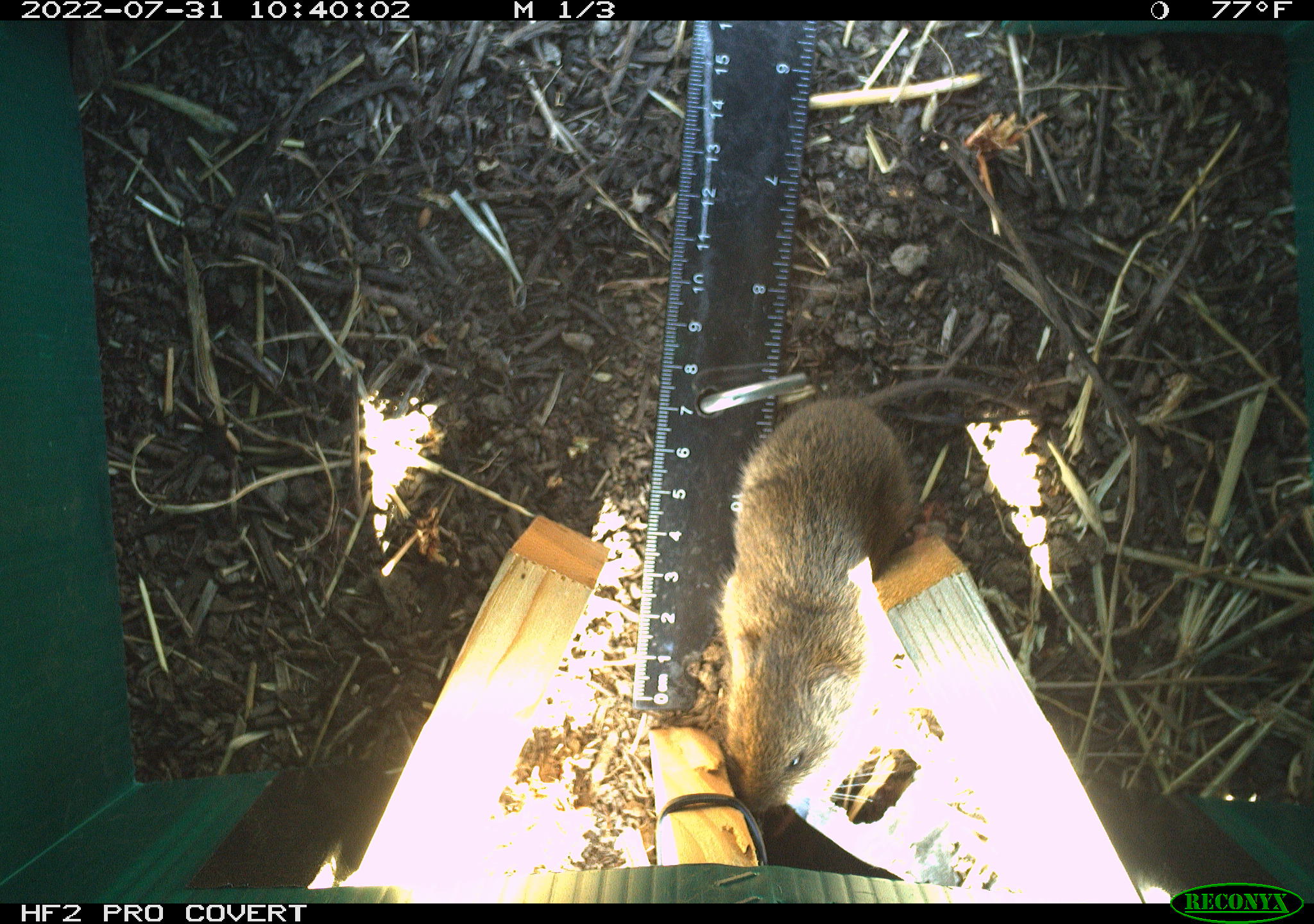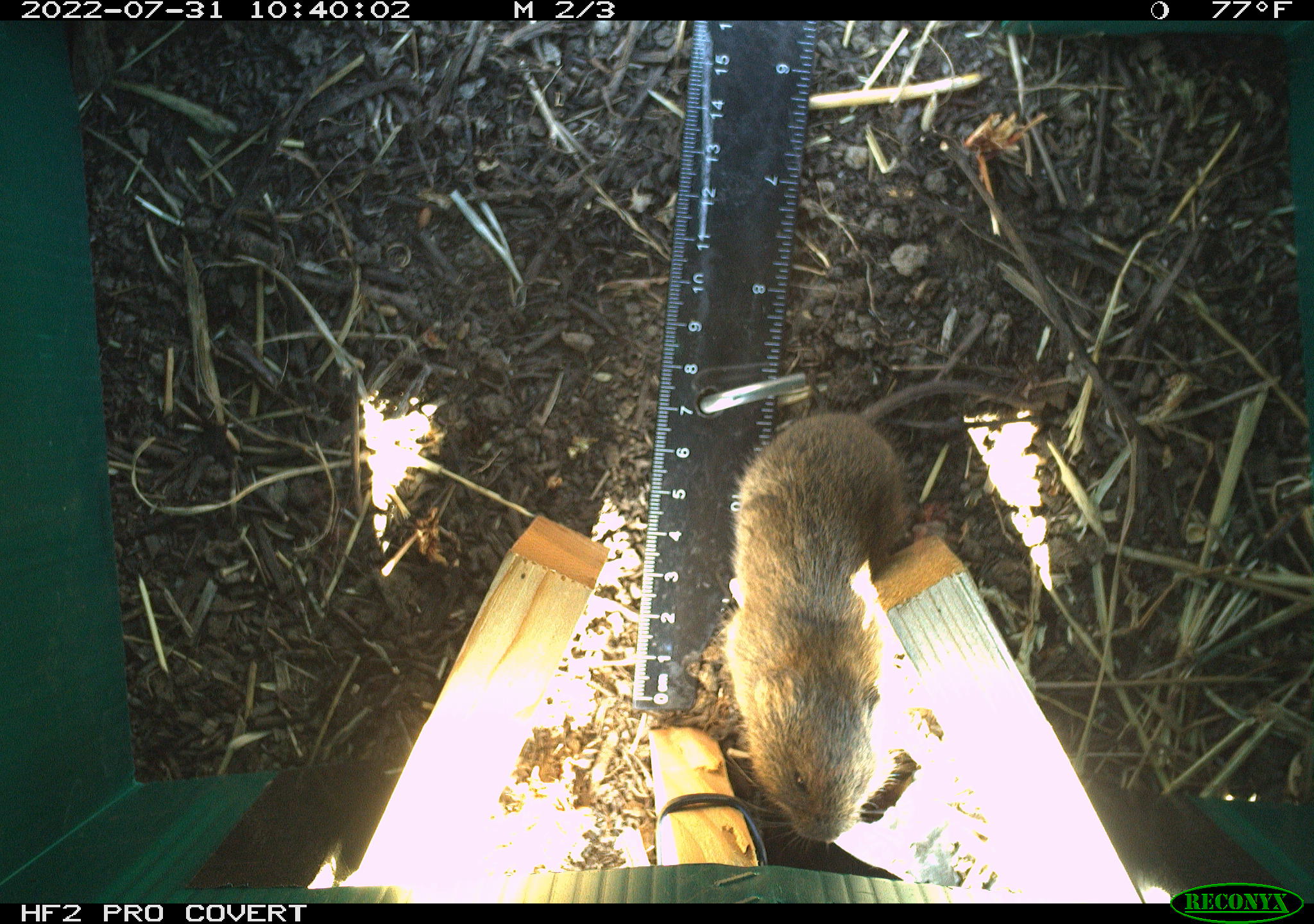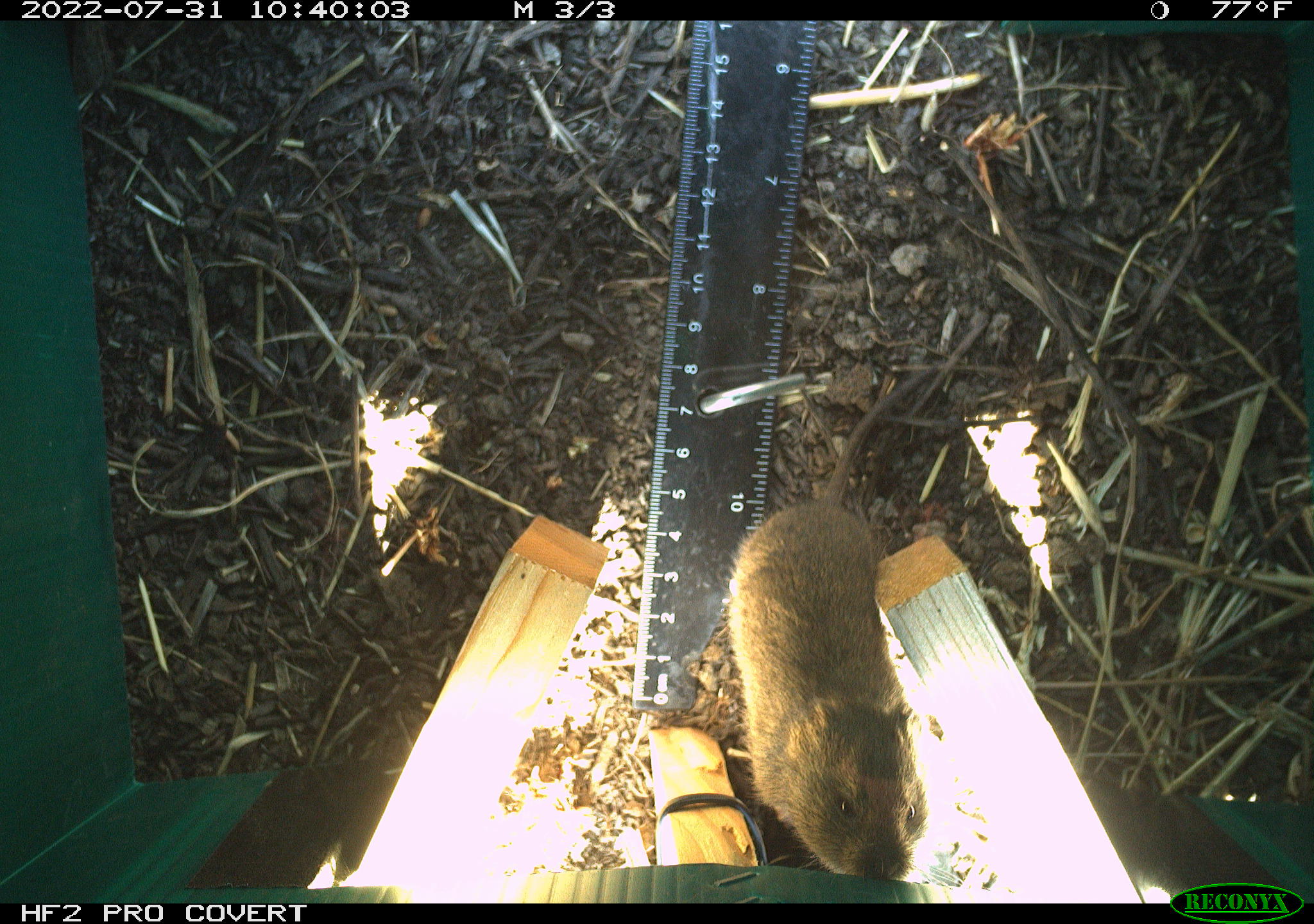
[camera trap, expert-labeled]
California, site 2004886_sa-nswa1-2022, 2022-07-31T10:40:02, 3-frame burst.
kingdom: Animalia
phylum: Chordata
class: Mammalia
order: Rodentia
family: Cricetidae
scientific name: Cricetidae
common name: hamsters, voles, lemmings, and allies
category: cricetidae family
Cricetidae family (hamsters, voles, lemmings, and allies) (Cricetidae).